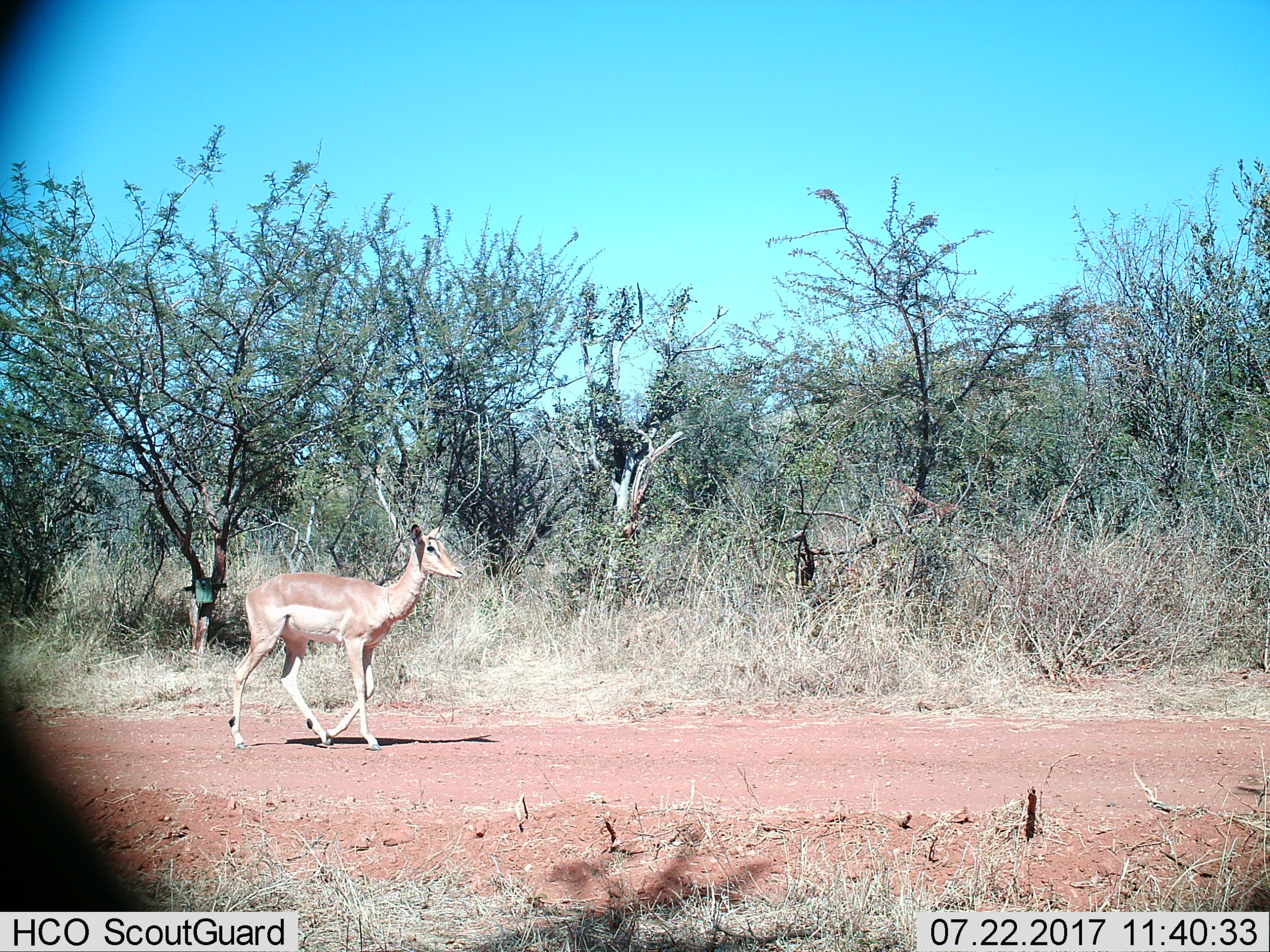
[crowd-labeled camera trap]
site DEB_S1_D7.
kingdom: Animalia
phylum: Chordata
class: Mammalia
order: Artiodactyla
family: Bovidae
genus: Aepyceros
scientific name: Aepyceros melampus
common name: impala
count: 1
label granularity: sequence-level